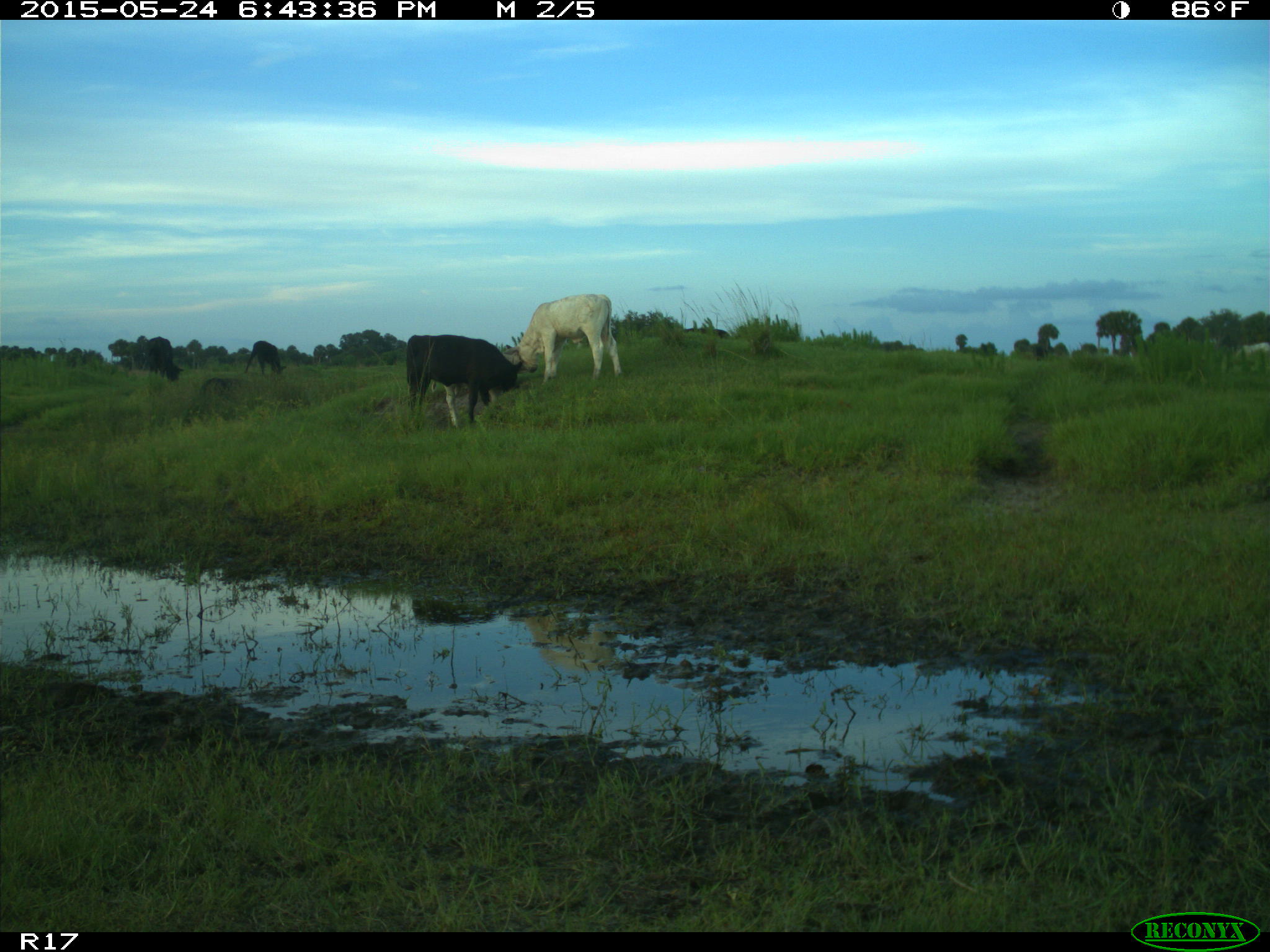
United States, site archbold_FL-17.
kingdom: Animalia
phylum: Chordata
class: Mammalia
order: Artiodactyla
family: Bovidae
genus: Bos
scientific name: Bos taurus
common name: domestic cow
Bos taurus (domestic cow).